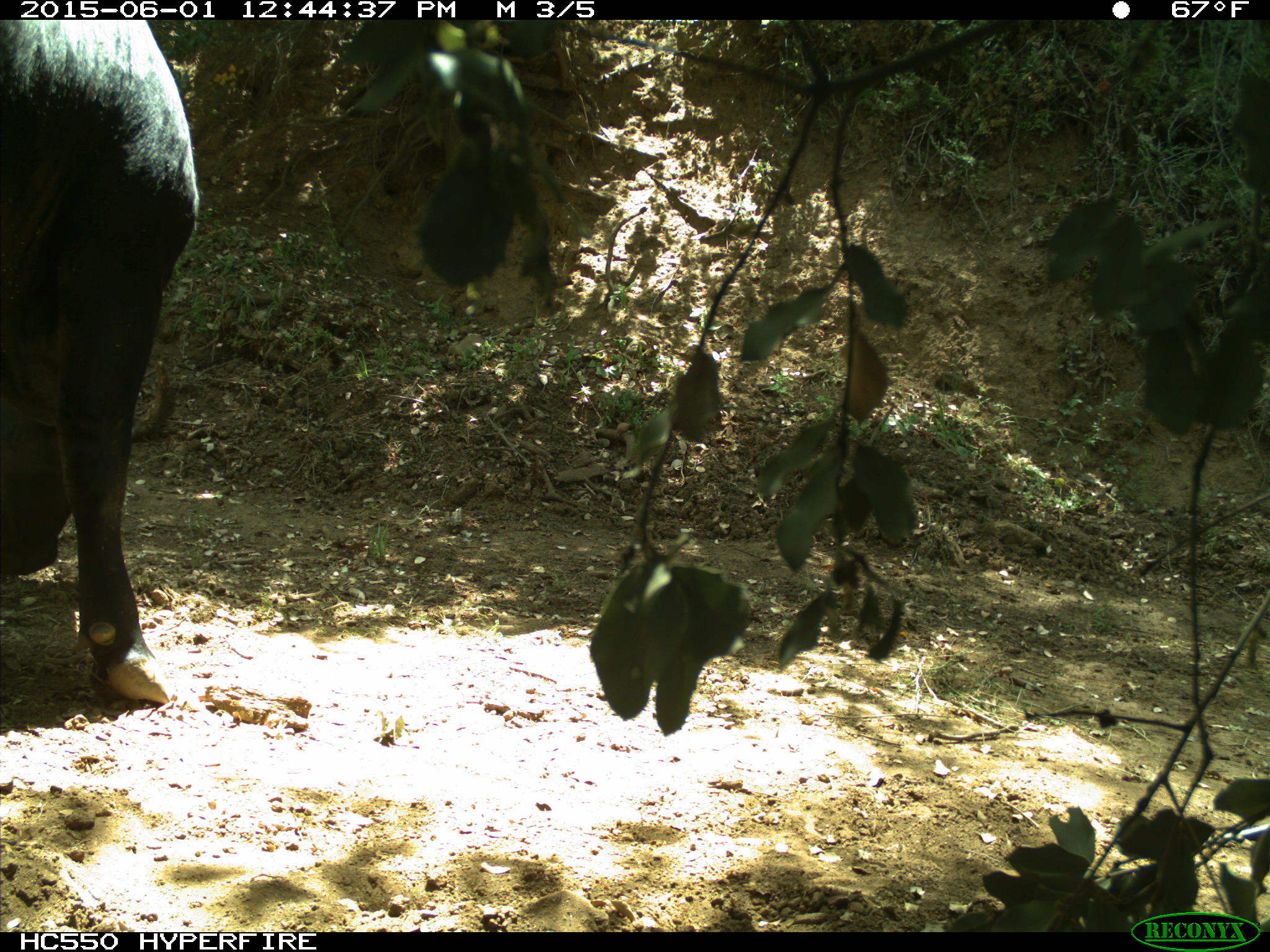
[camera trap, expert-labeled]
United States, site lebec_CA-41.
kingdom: Animalia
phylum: Chordata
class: Mammalia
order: Artiodactyla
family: Bovidae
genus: Bos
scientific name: Bos taurus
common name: domestic cow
Bos taurus (domestic cow).